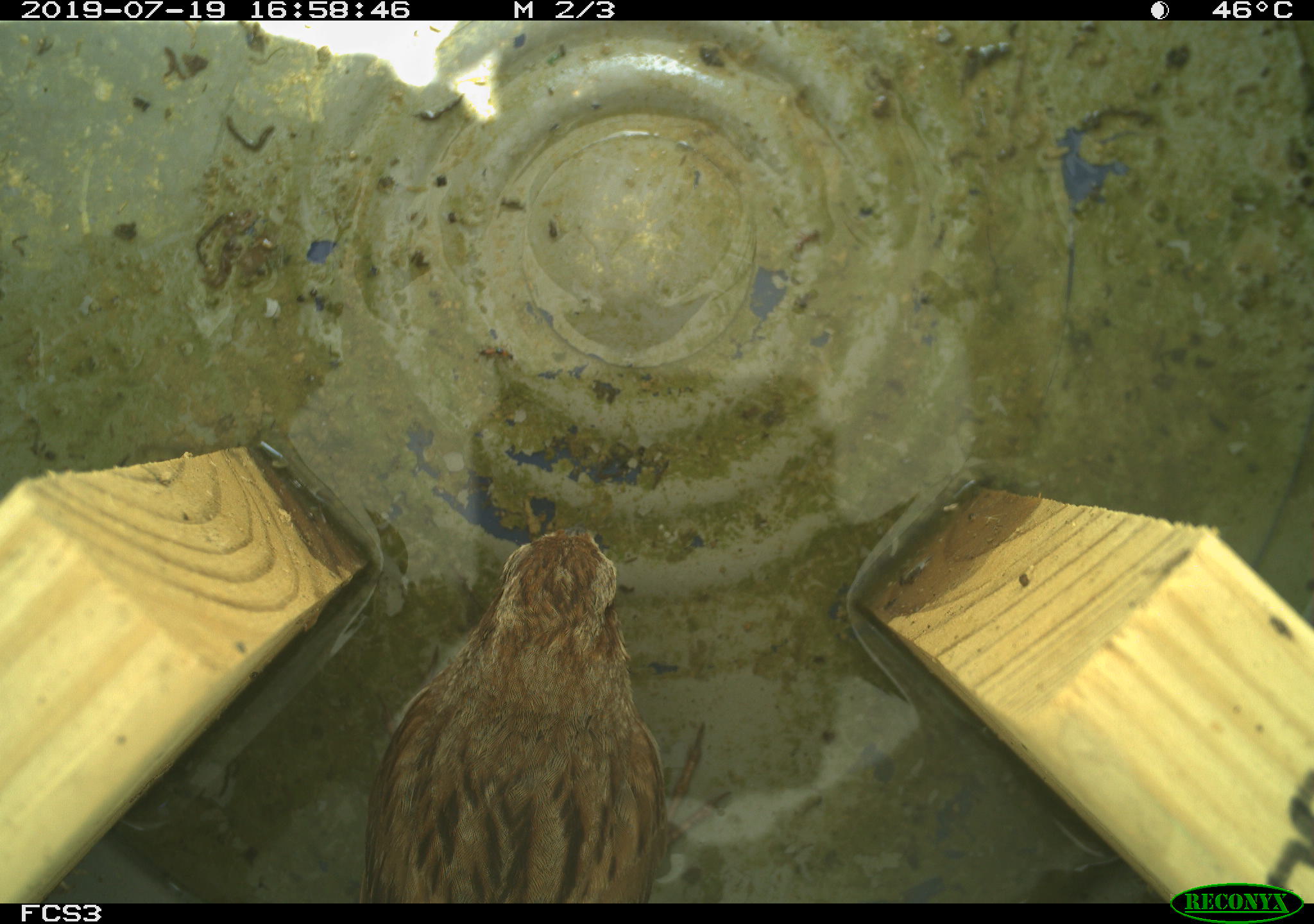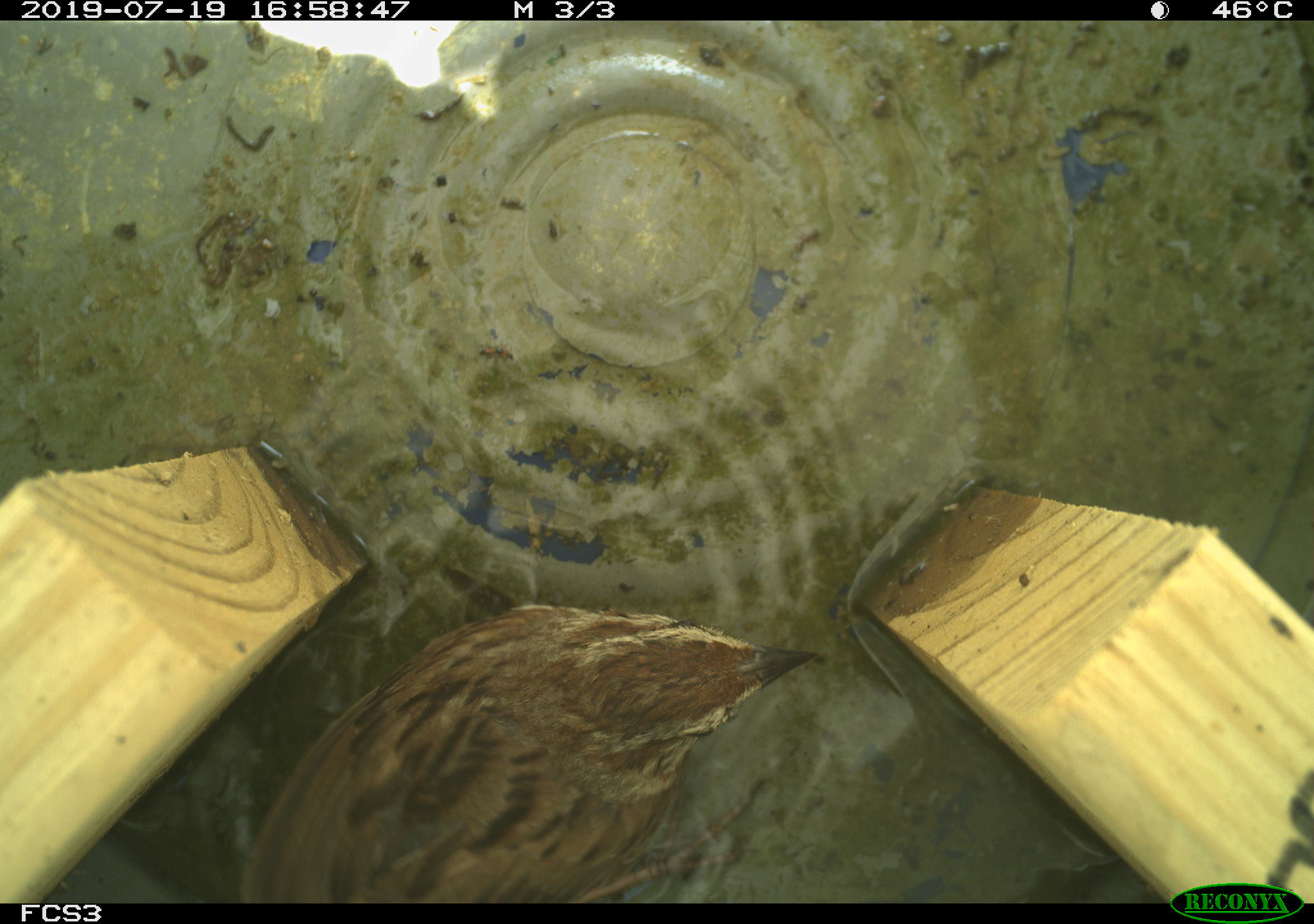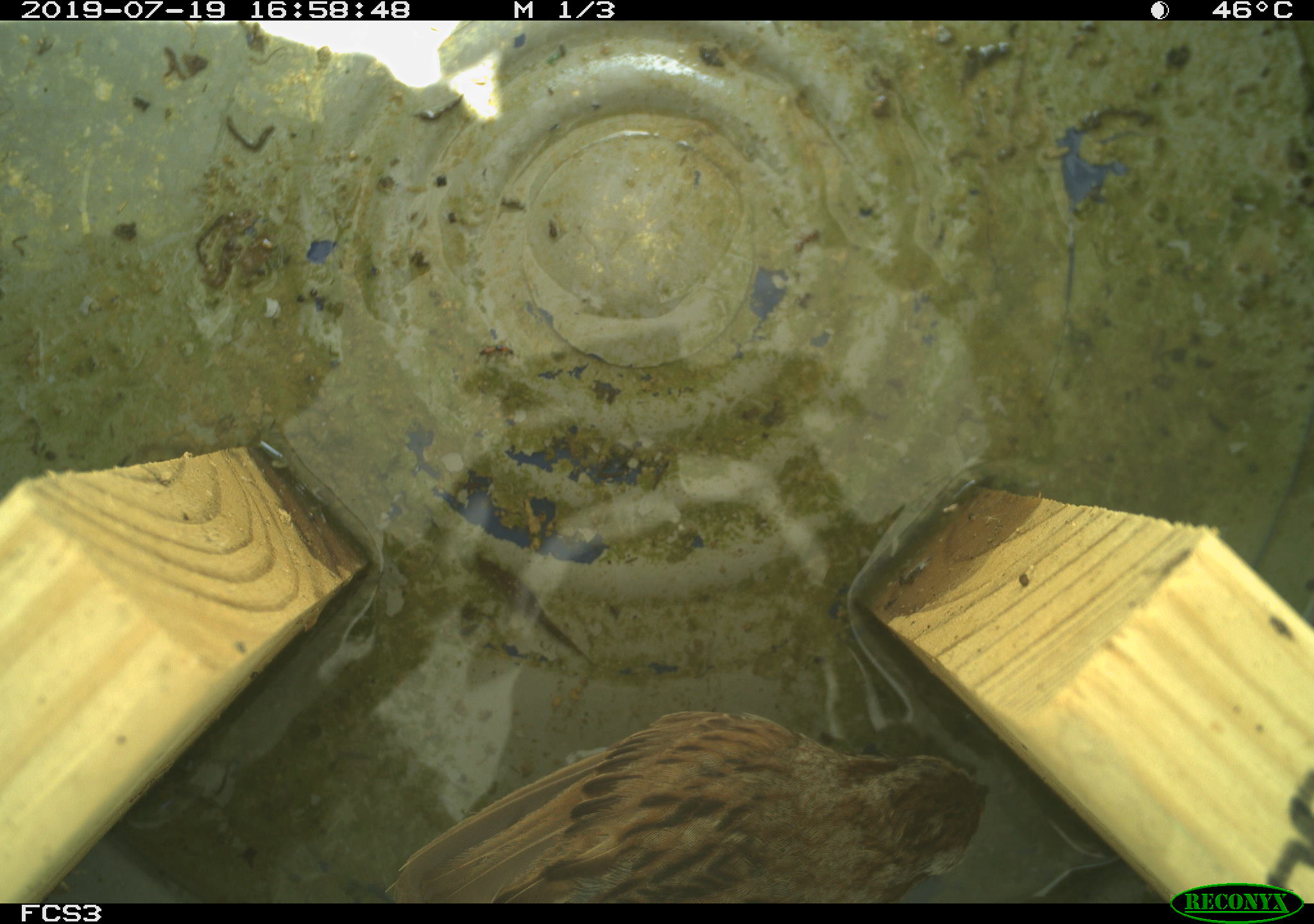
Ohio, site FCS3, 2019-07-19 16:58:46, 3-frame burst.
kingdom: Animalia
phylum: Chordata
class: Aves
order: Passeriformes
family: Passerellidae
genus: Melospiza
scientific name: Melospiza melodia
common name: song sparrow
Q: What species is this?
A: Song sparrow (Melospiza melodia).